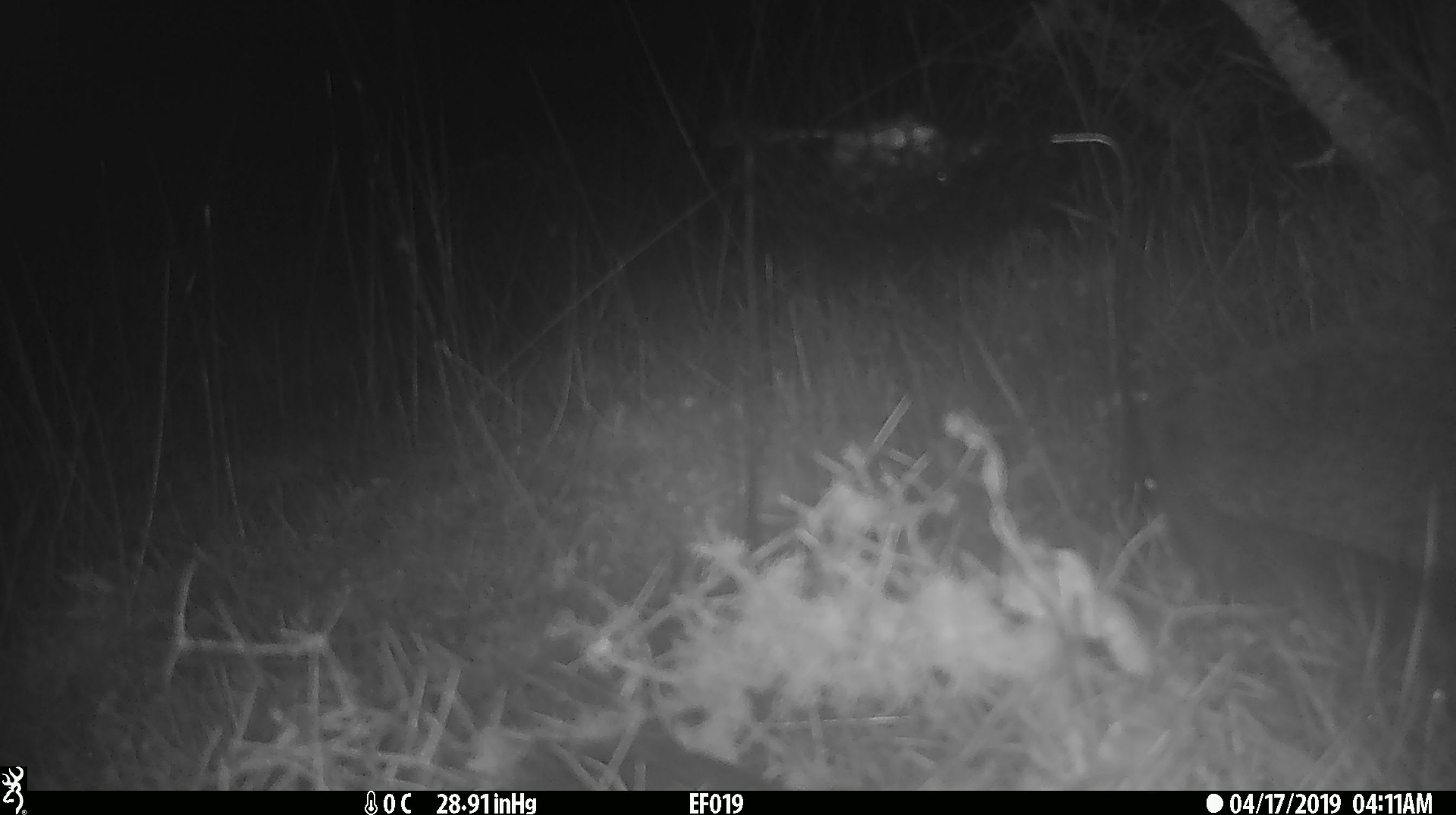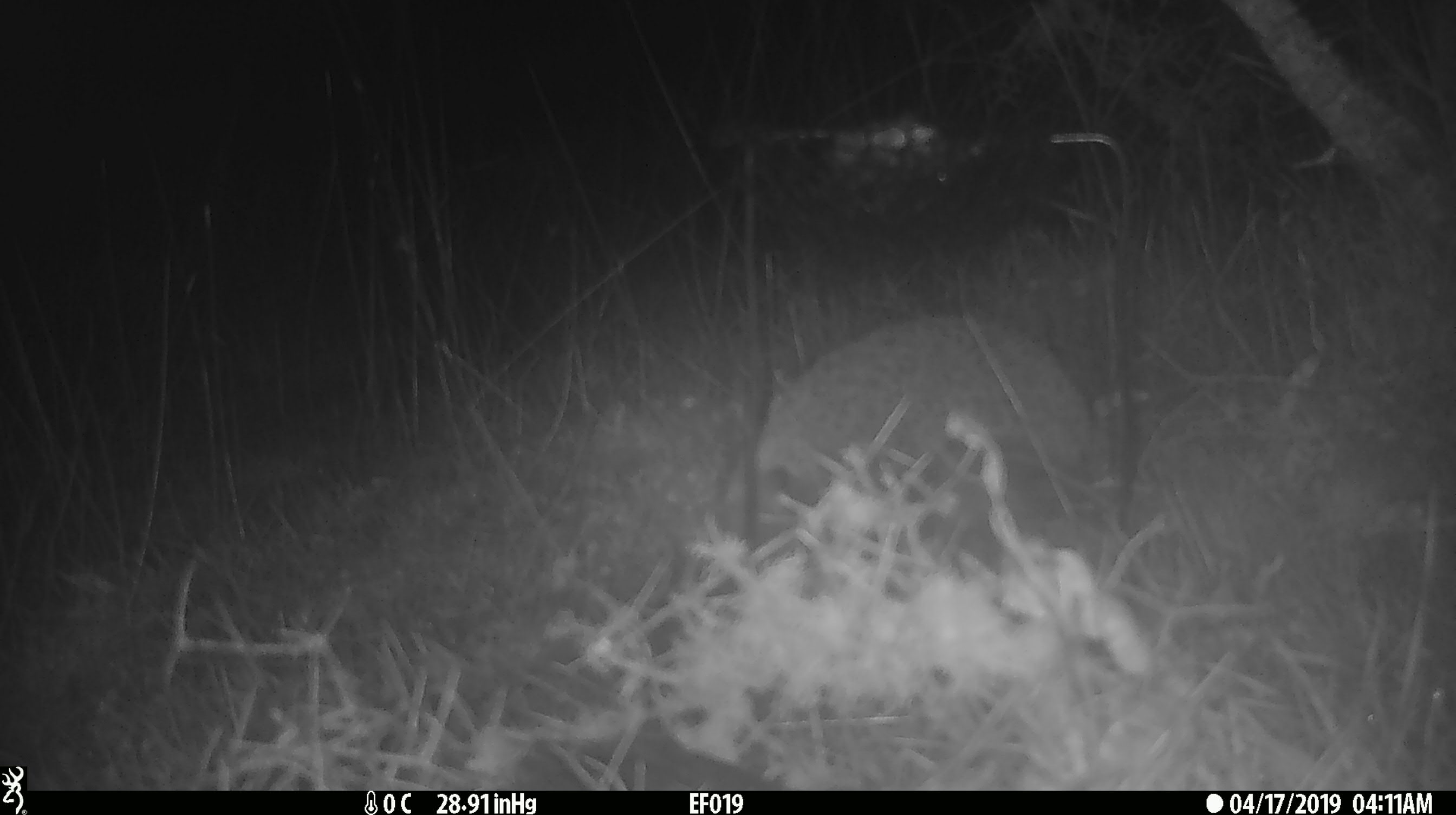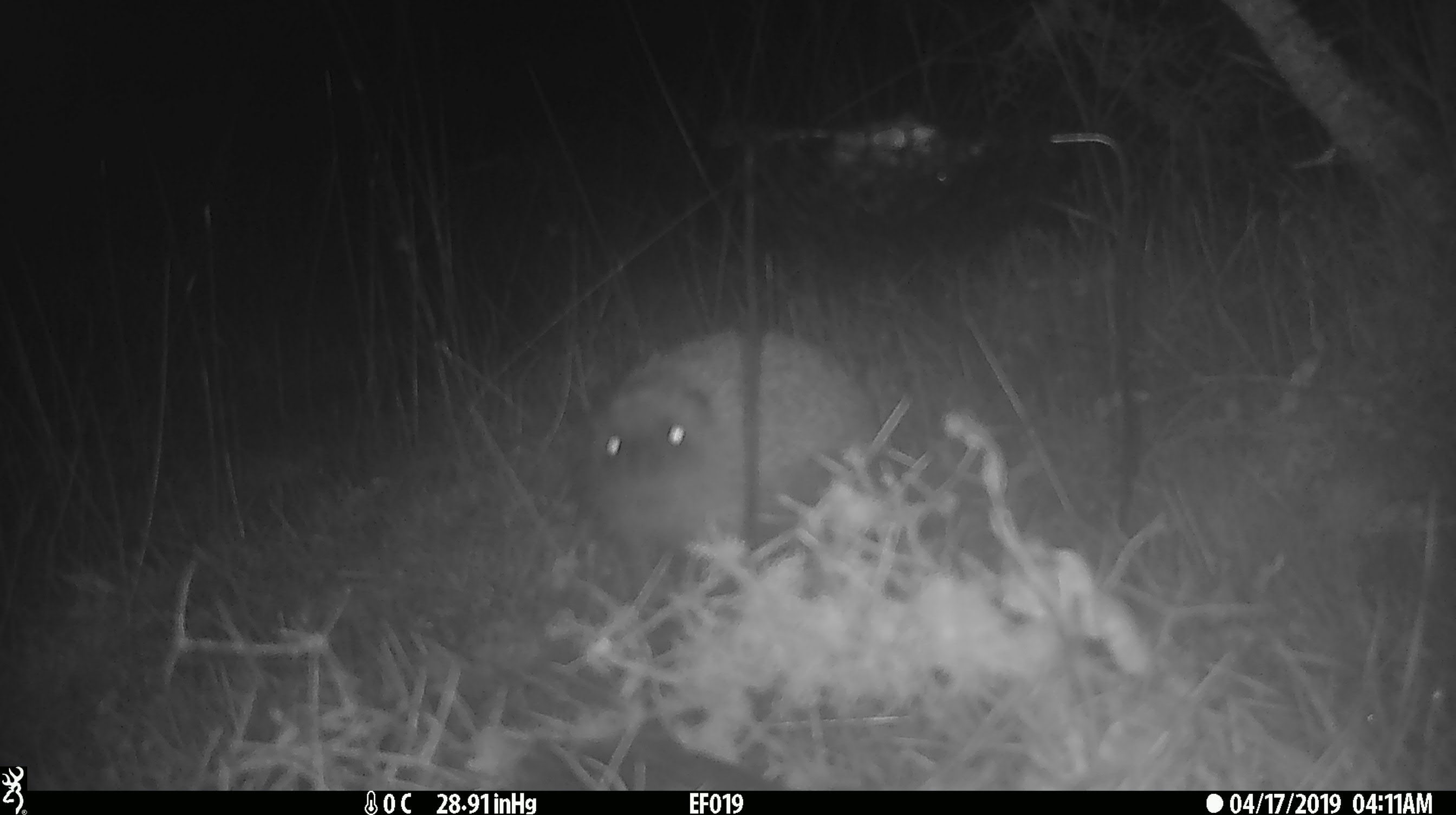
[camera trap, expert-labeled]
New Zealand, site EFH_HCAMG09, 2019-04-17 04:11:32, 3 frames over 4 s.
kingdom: Animalia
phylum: Chordata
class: Mammalia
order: Eulipotyphla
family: Erinaceidae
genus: Erinaceus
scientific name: Erinaceus europaeus europaeus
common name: european hedgehog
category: hedgehog